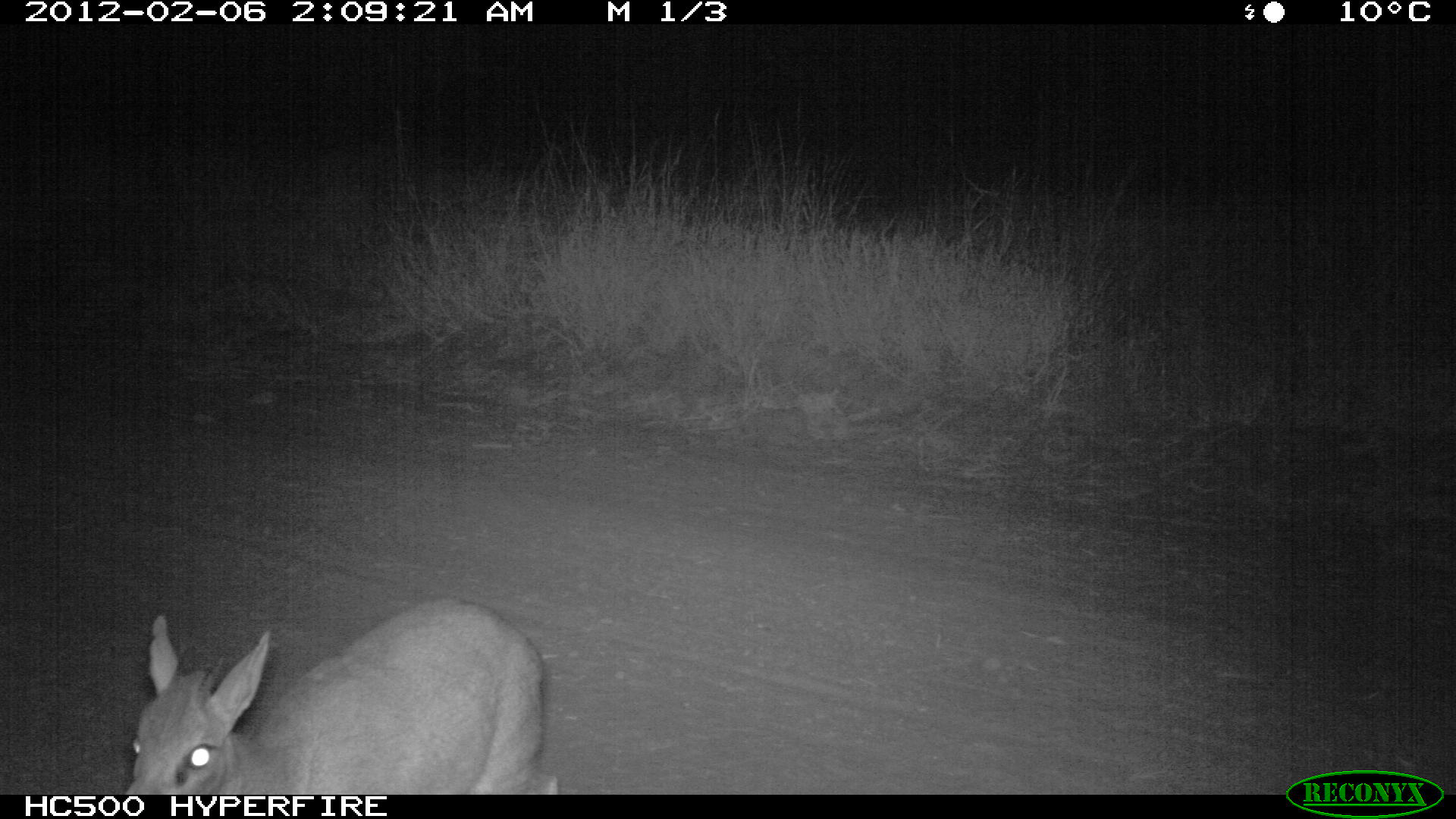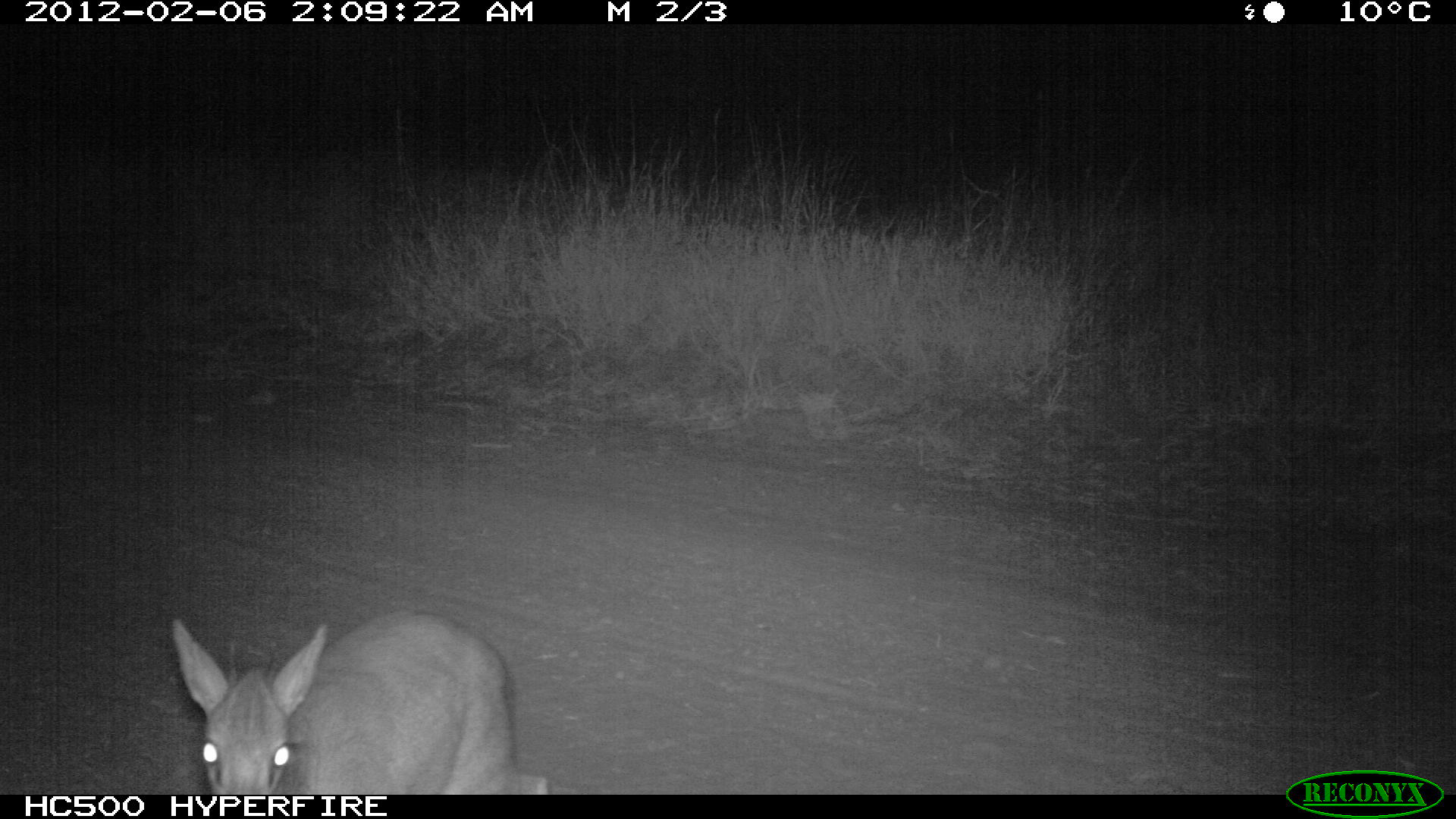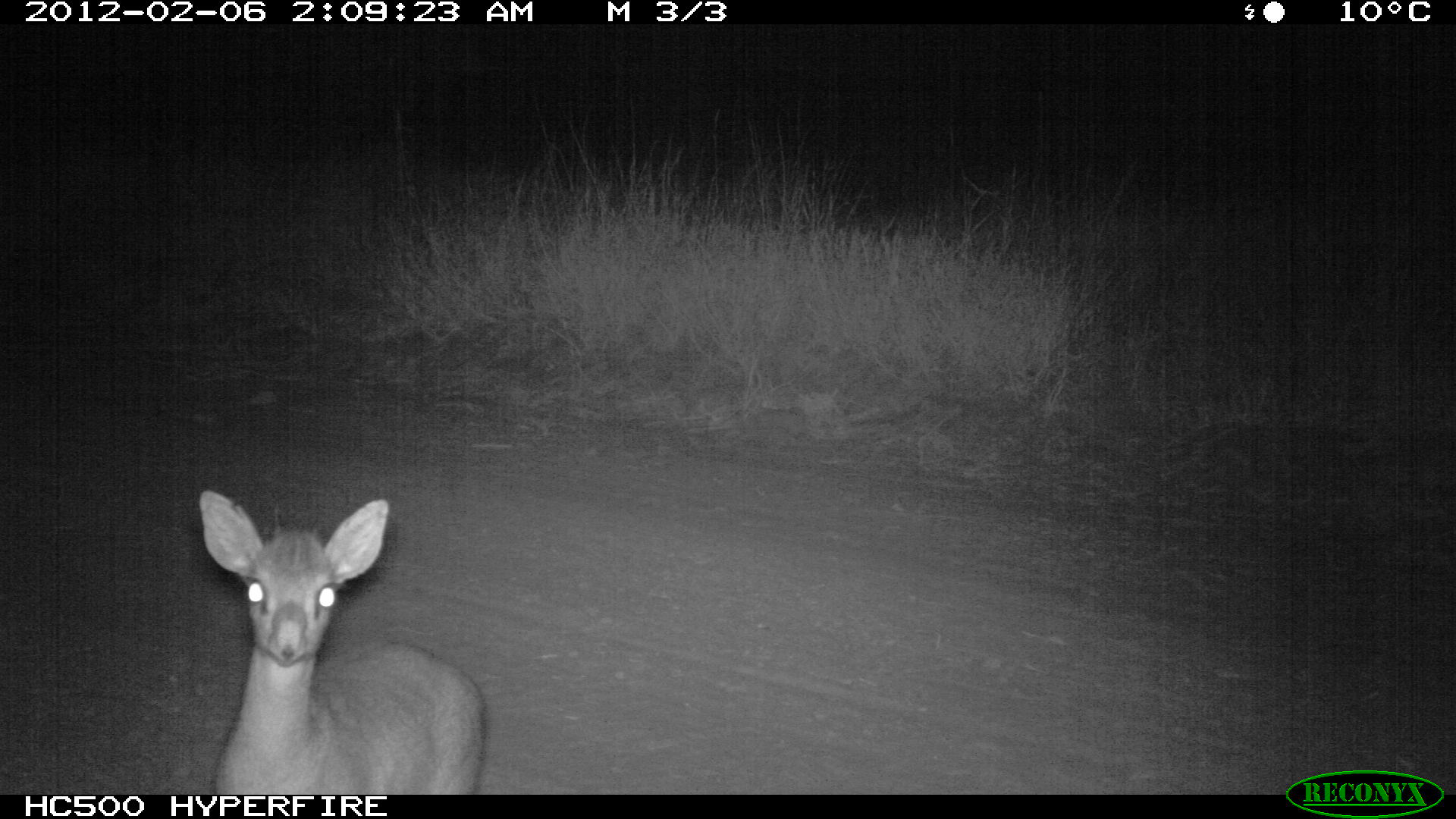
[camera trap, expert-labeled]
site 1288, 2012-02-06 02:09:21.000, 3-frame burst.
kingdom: Animalia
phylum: Chordata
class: Mammalia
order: Artiodactyla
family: Bovidae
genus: Madoqua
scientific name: Madoqua guentheri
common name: günther's dik-dik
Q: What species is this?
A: Madoqua guentheri (günther's dik-dik).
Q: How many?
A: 1.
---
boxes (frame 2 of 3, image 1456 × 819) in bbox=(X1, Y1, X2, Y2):
madoqua guentheri: bbox=(172, 611, 548, 793)